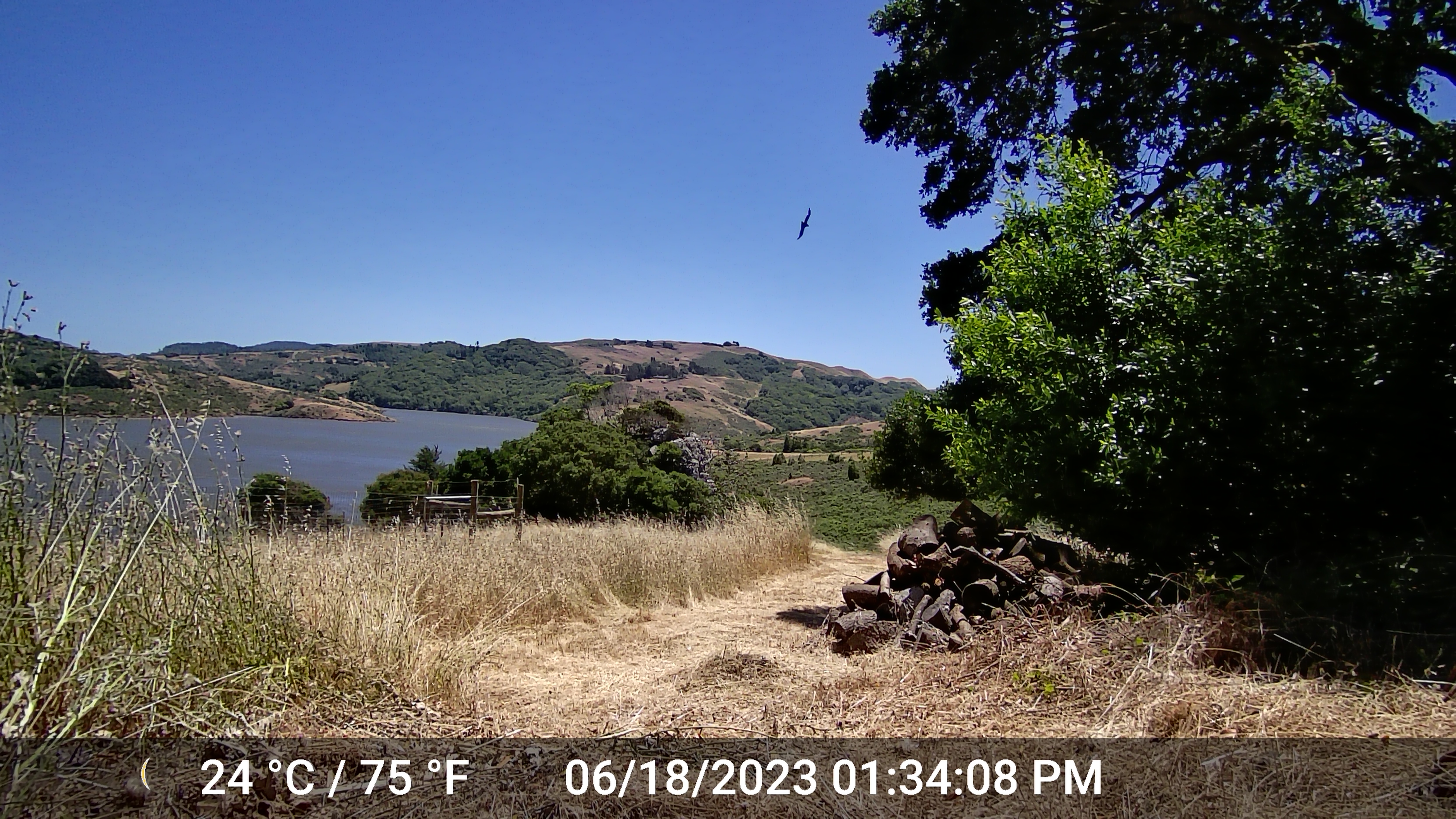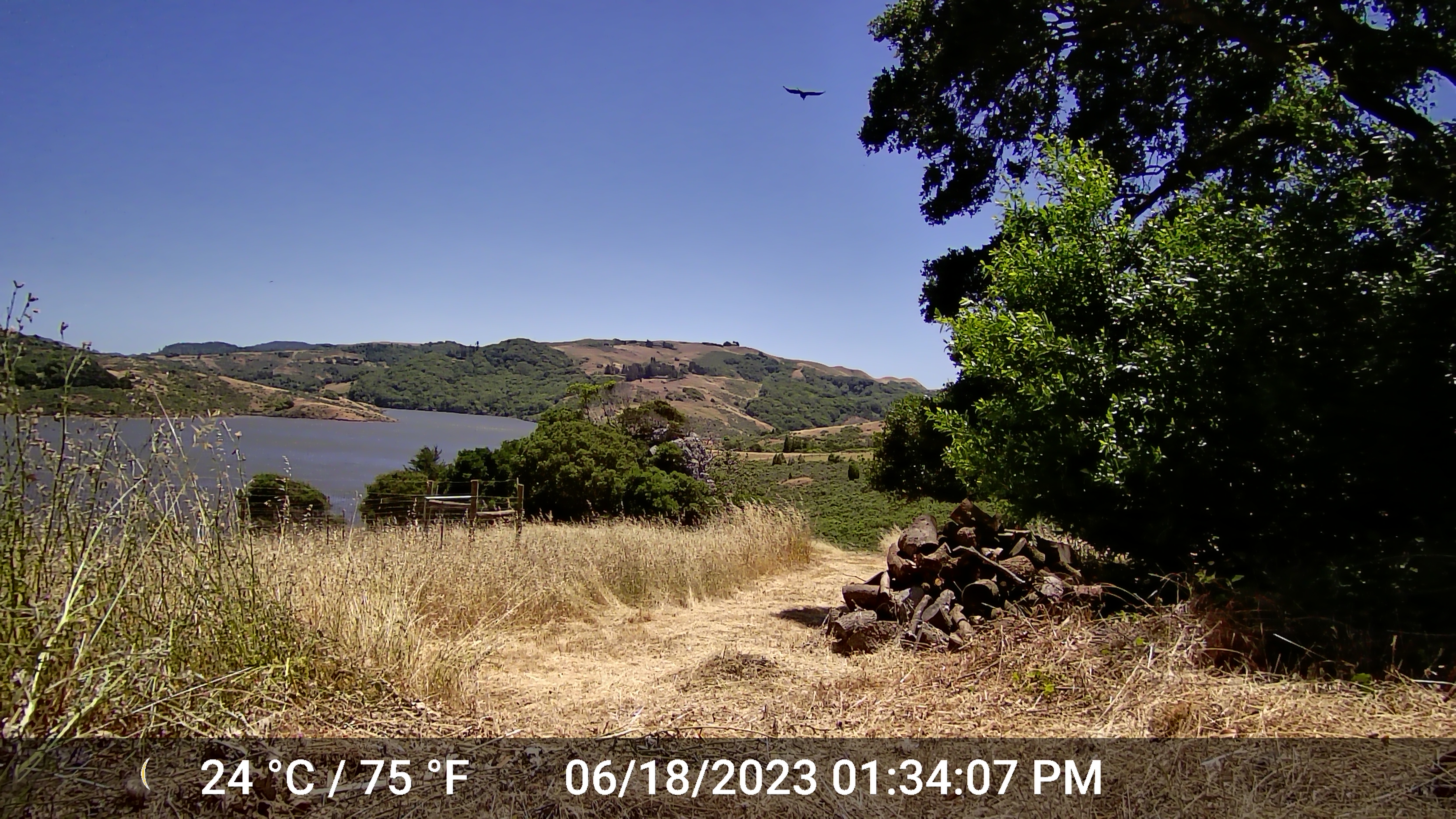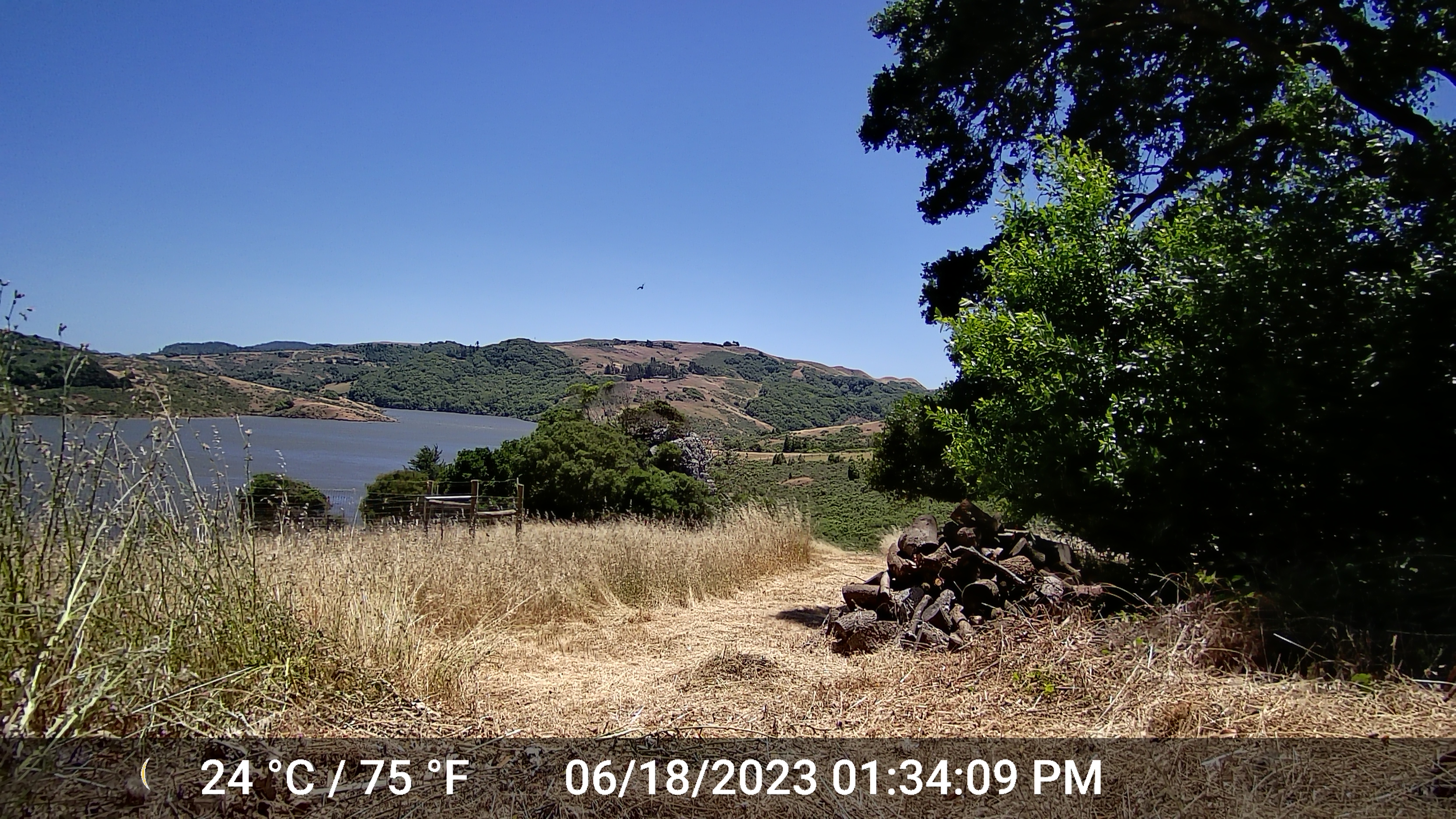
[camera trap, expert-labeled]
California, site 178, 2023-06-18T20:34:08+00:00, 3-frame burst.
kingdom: Animalia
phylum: Chordata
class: Aves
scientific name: Aves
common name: bird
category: unknown bird